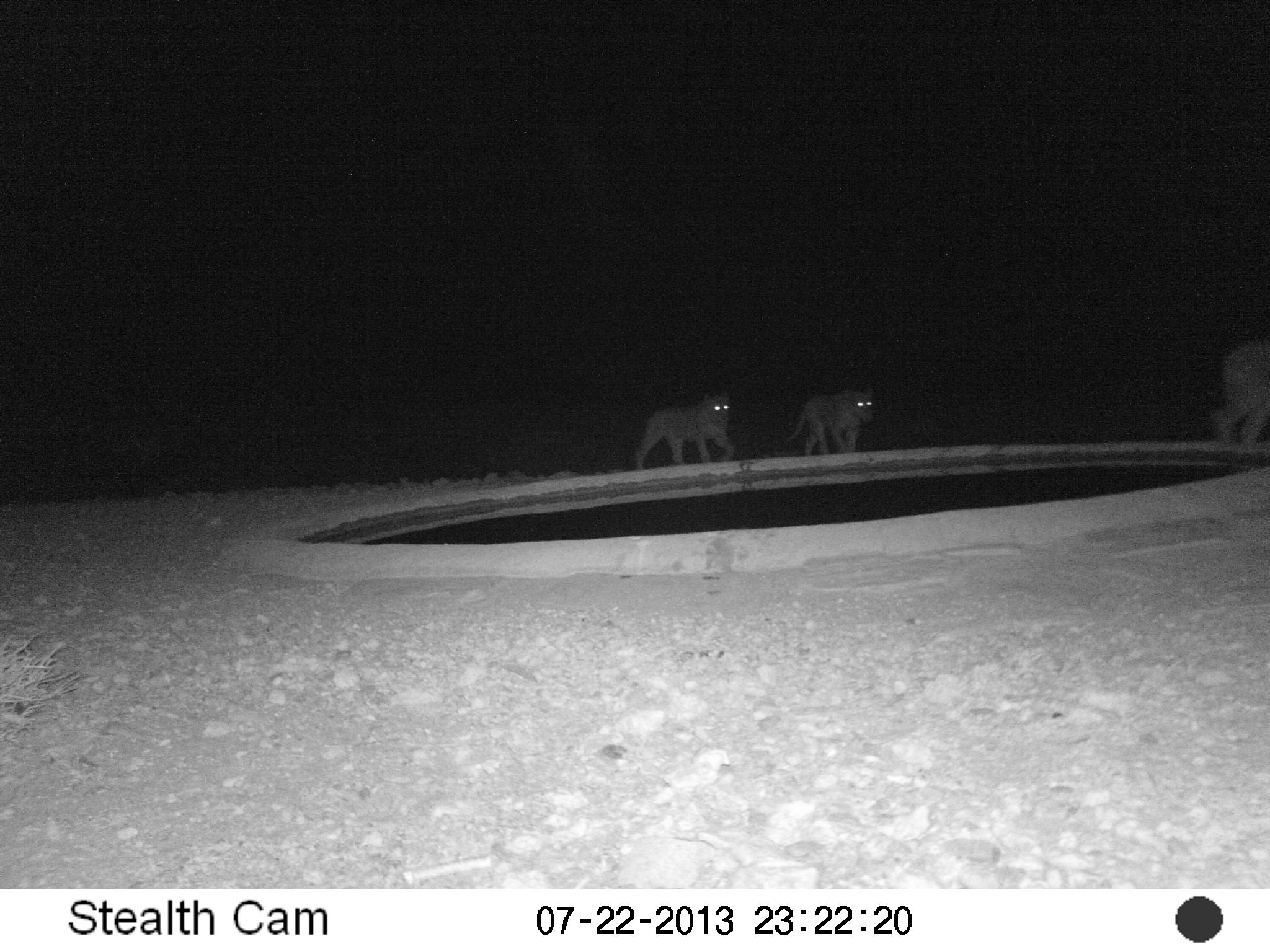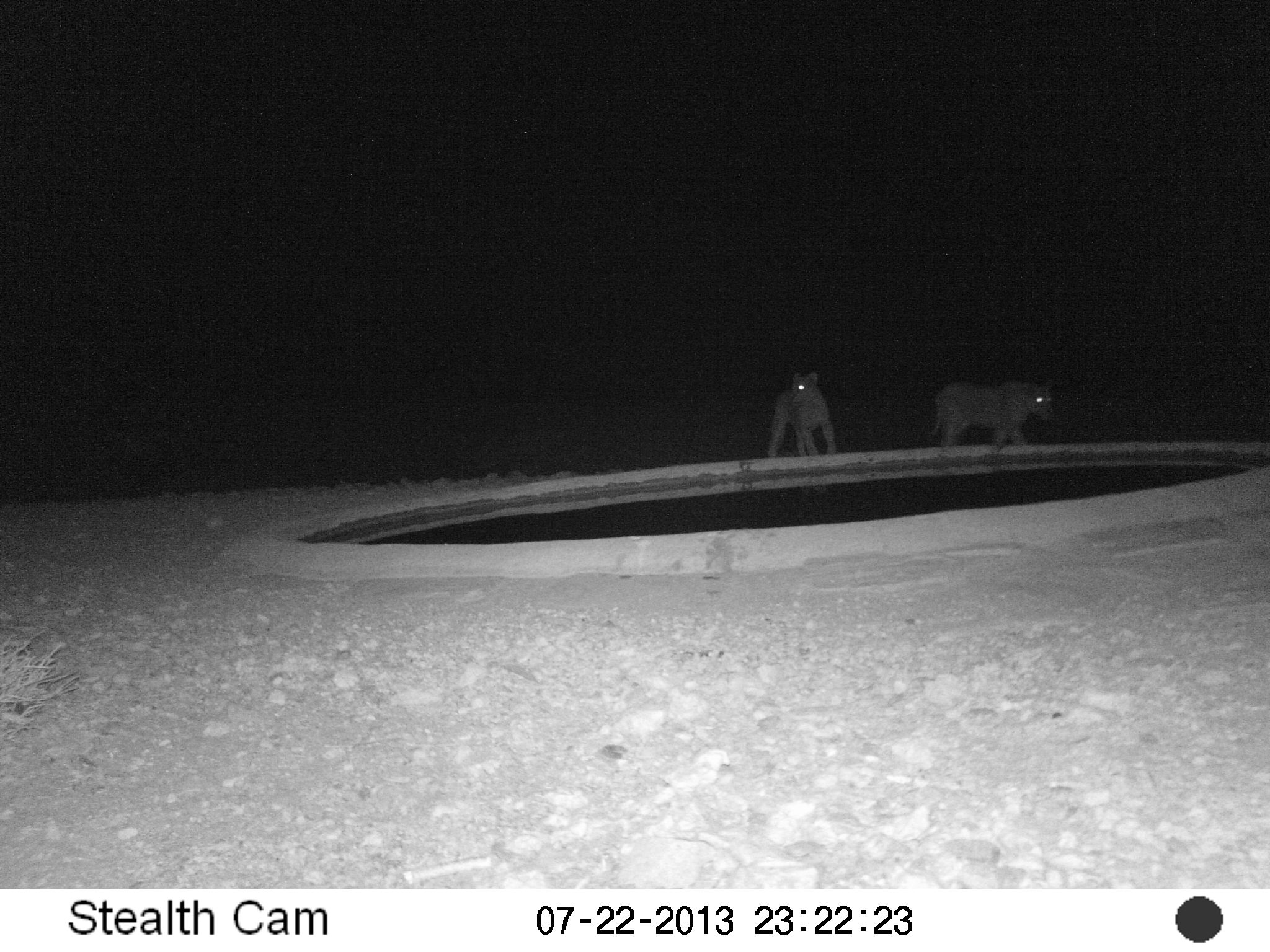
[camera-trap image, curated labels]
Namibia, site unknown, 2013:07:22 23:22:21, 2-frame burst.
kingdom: Animalia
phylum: Chordata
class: Mammalia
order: Carnivora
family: Felidae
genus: Panthera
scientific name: Panthera leo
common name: lion